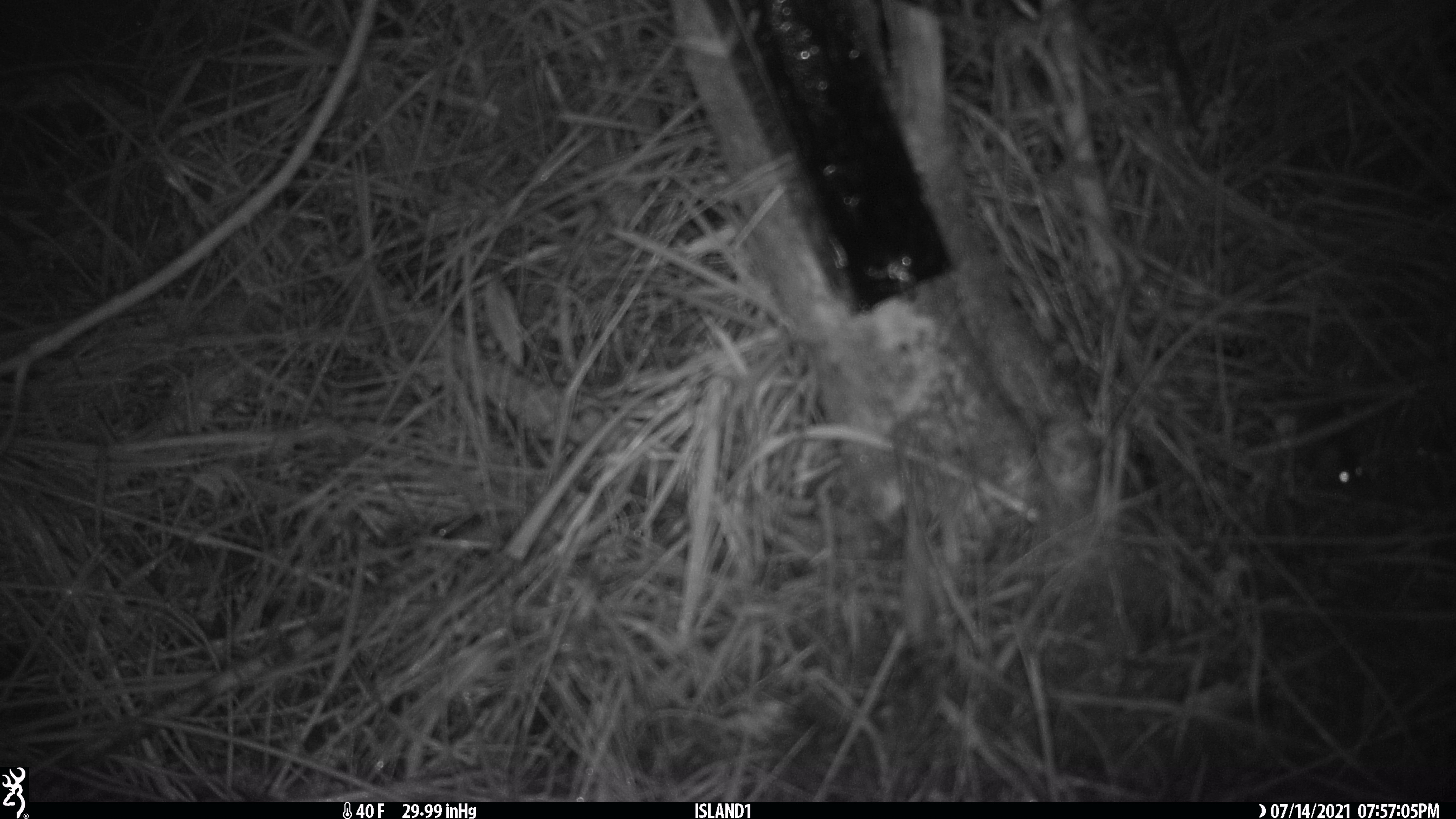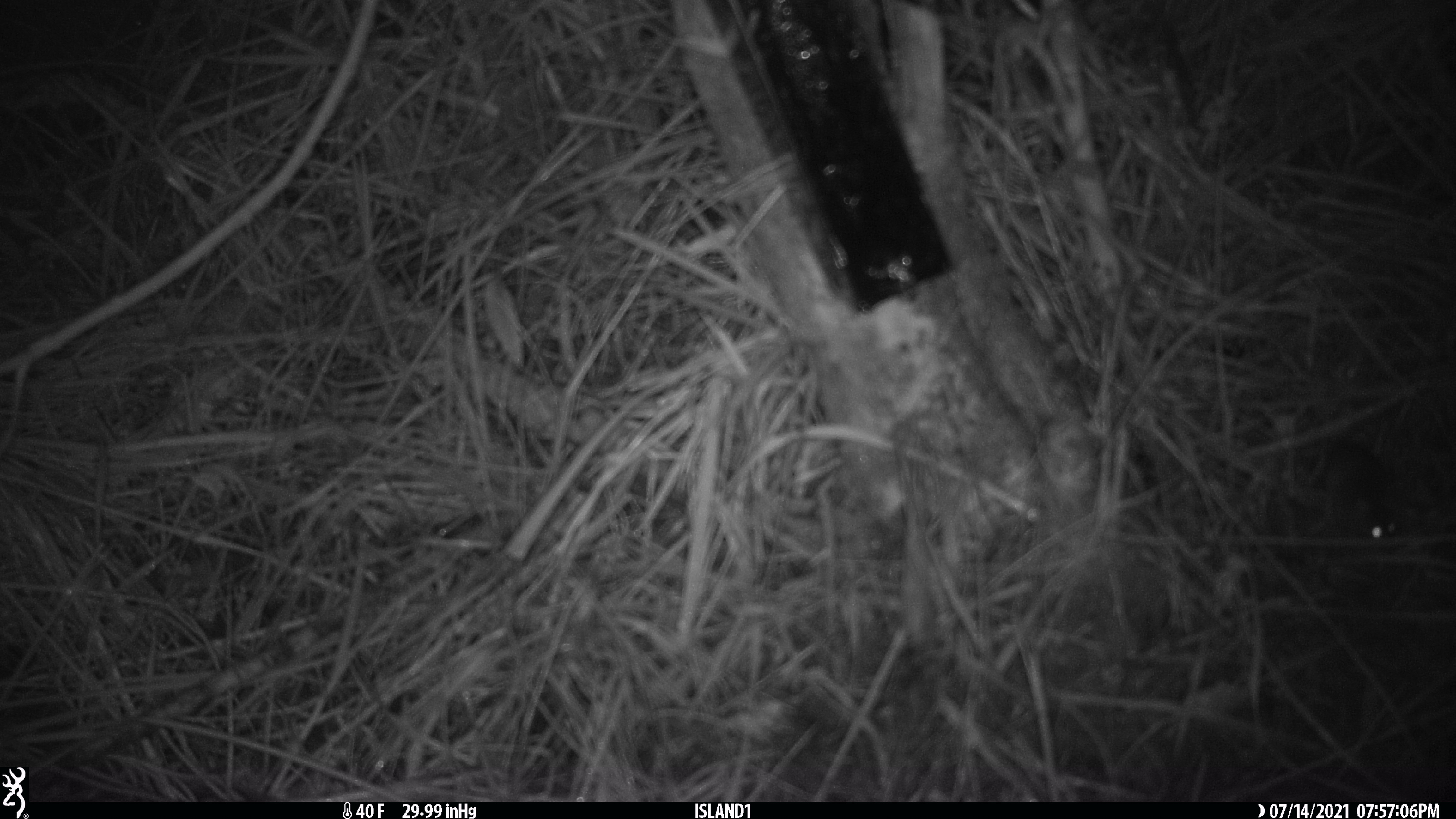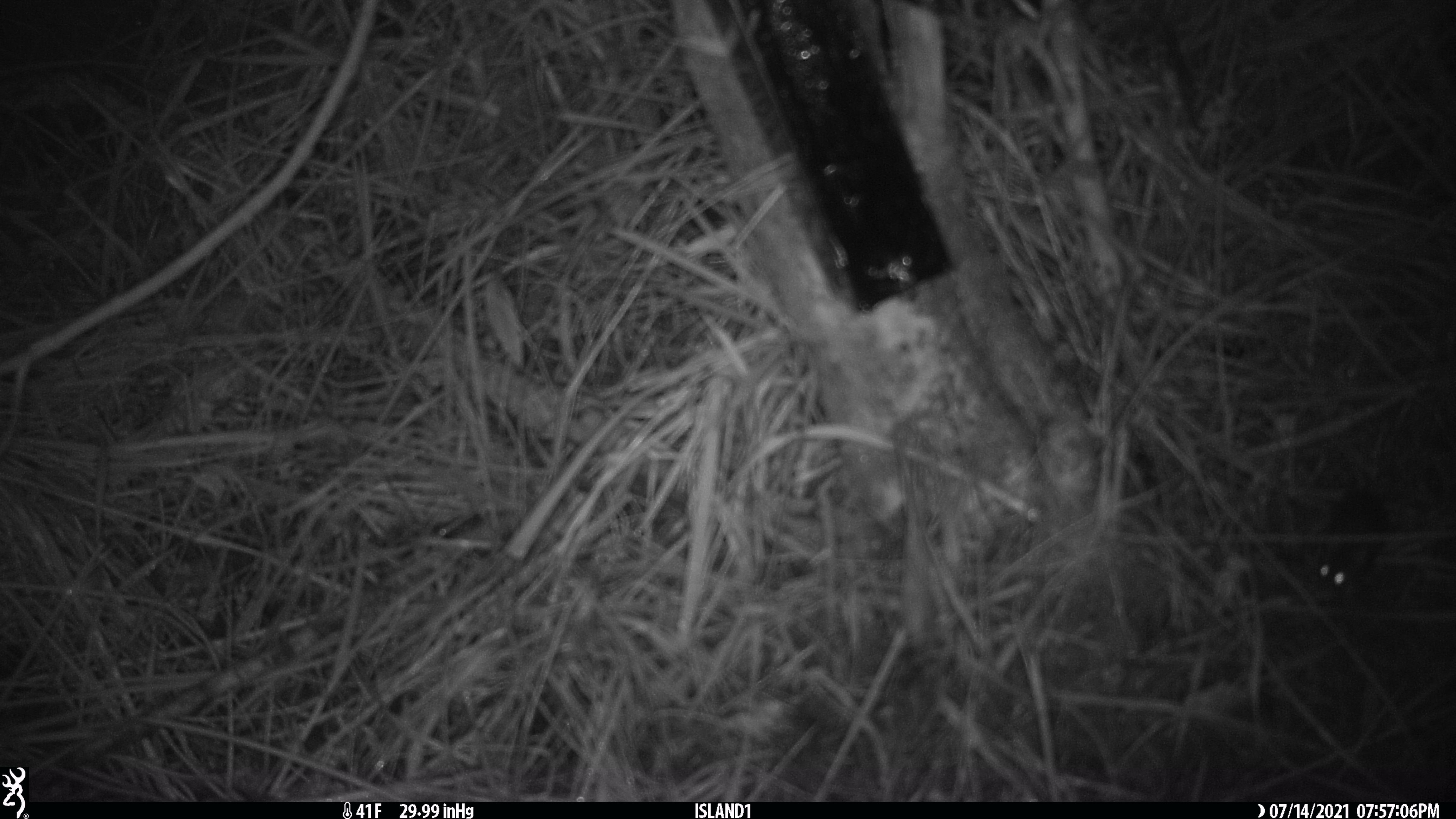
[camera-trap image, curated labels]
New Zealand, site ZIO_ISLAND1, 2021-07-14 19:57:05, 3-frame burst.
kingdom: Animalia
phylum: Chordata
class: Mammalia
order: Rodentia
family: Muridae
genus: Mus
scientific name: Mus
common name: mouse